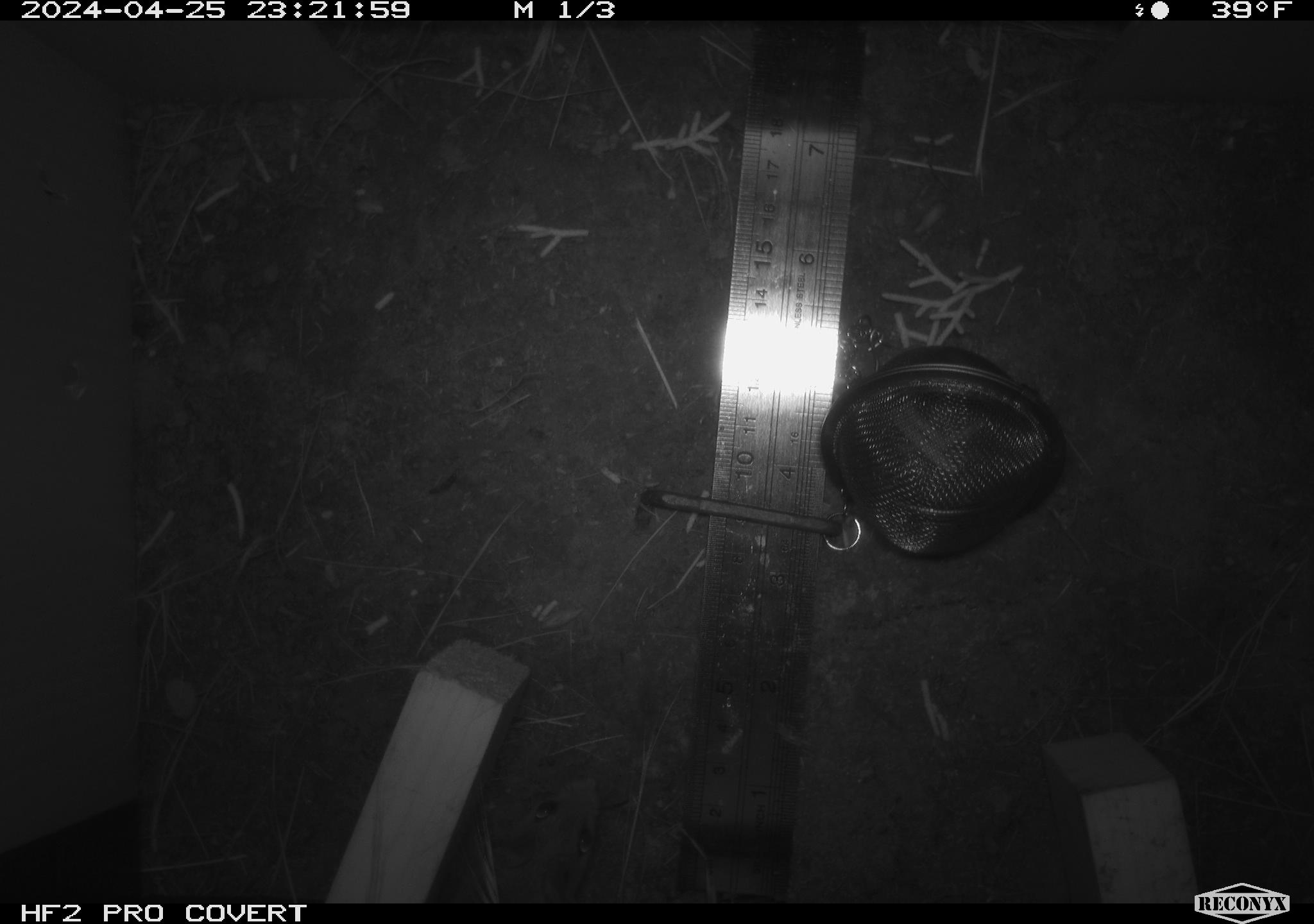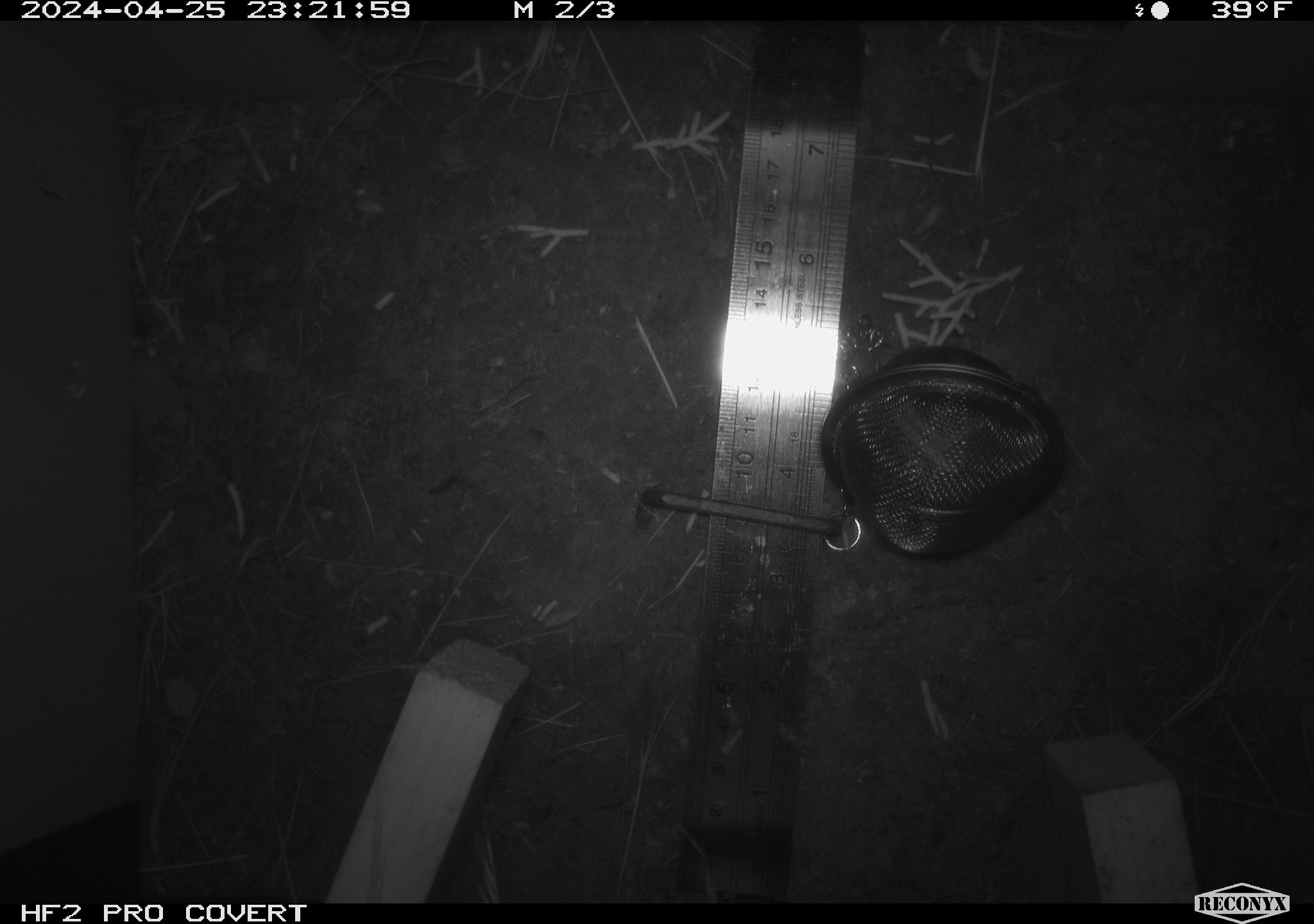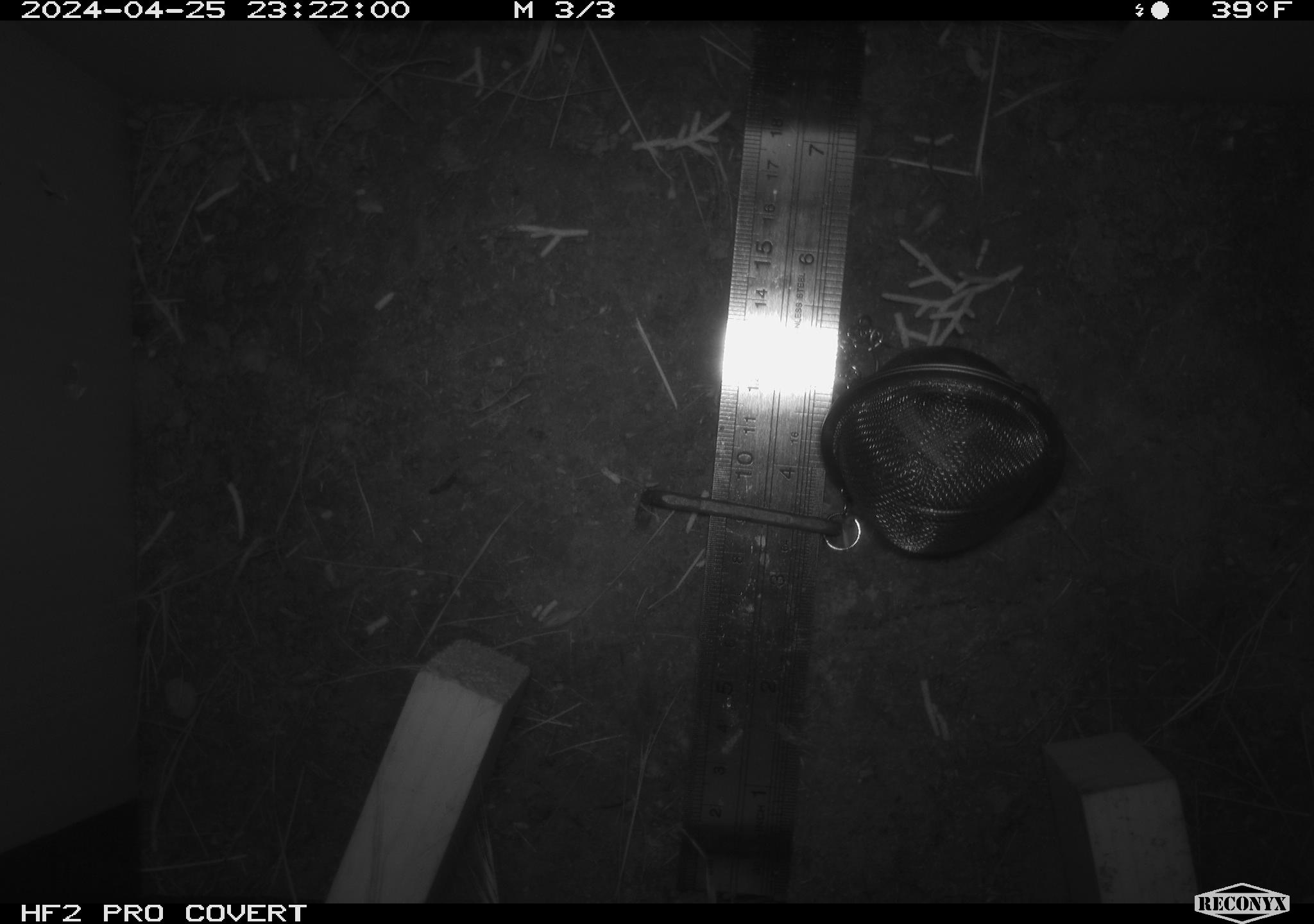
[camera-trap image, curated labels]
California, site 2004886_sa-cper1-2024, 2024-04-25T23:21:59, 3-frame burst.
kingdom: Animalia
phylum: Chordata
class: Mammalia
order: Rodentia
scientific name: Rodentia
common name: rodent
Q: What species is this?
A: Rodent (Rodentia).